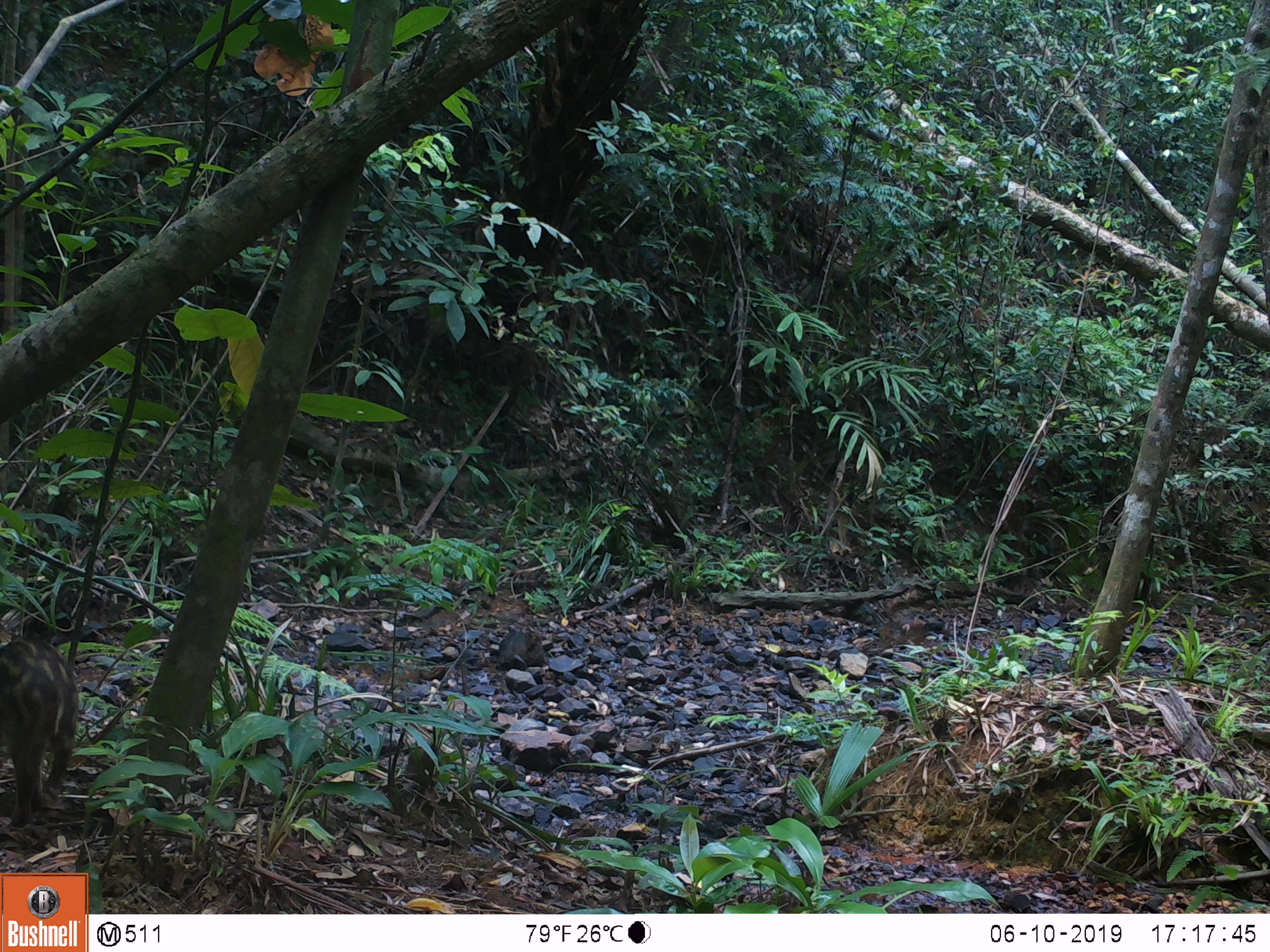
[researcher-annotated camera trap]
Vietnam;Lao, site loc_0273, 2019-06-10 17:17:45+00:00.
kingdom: Animalia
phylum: Chordata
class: Mammalia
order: Artiodactyla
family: Suidae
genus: Sus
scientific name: Sus scrofa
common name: eurasian wild pig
Eurasian wild pig (Sus scrofa). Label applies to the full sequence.